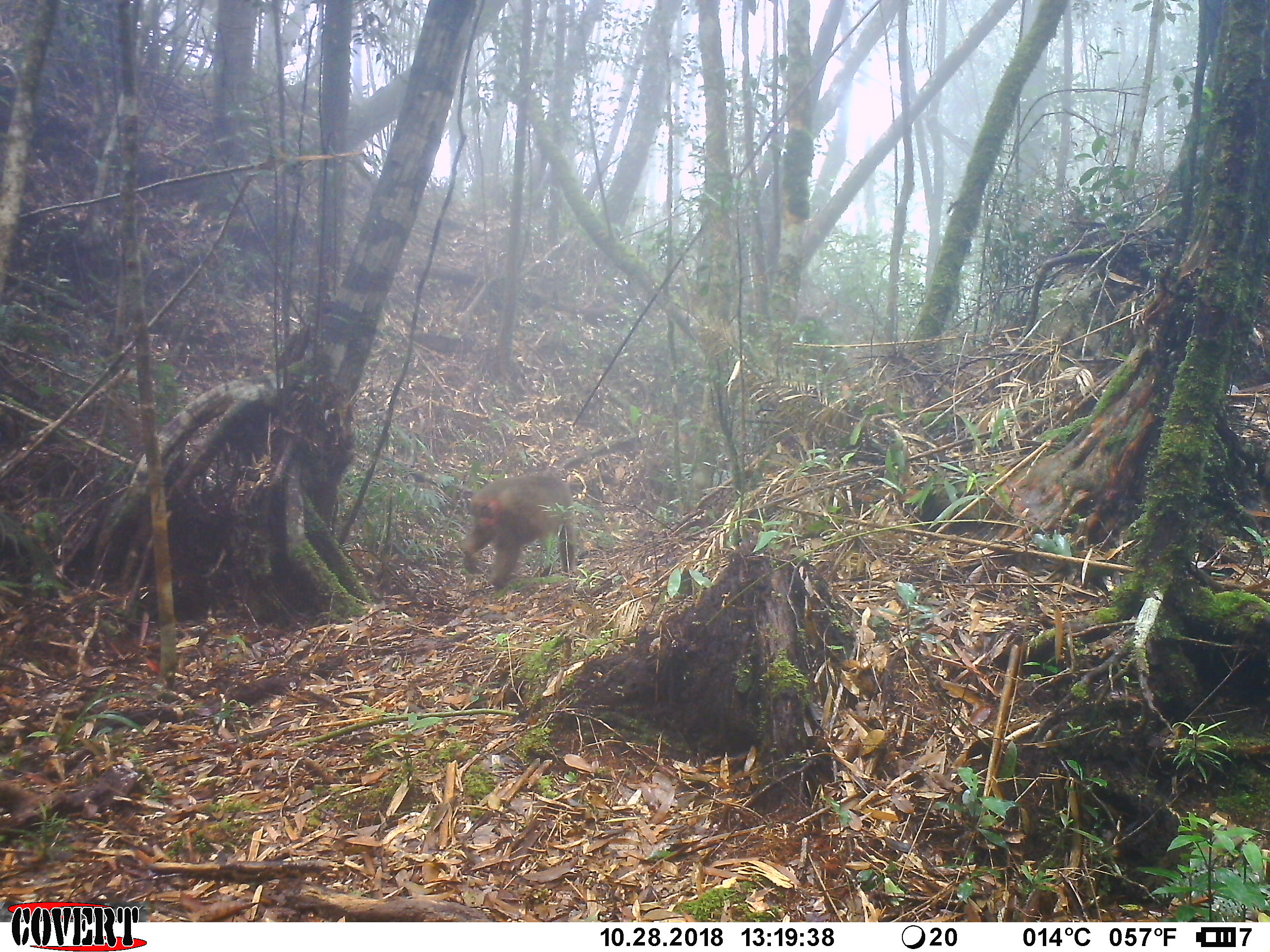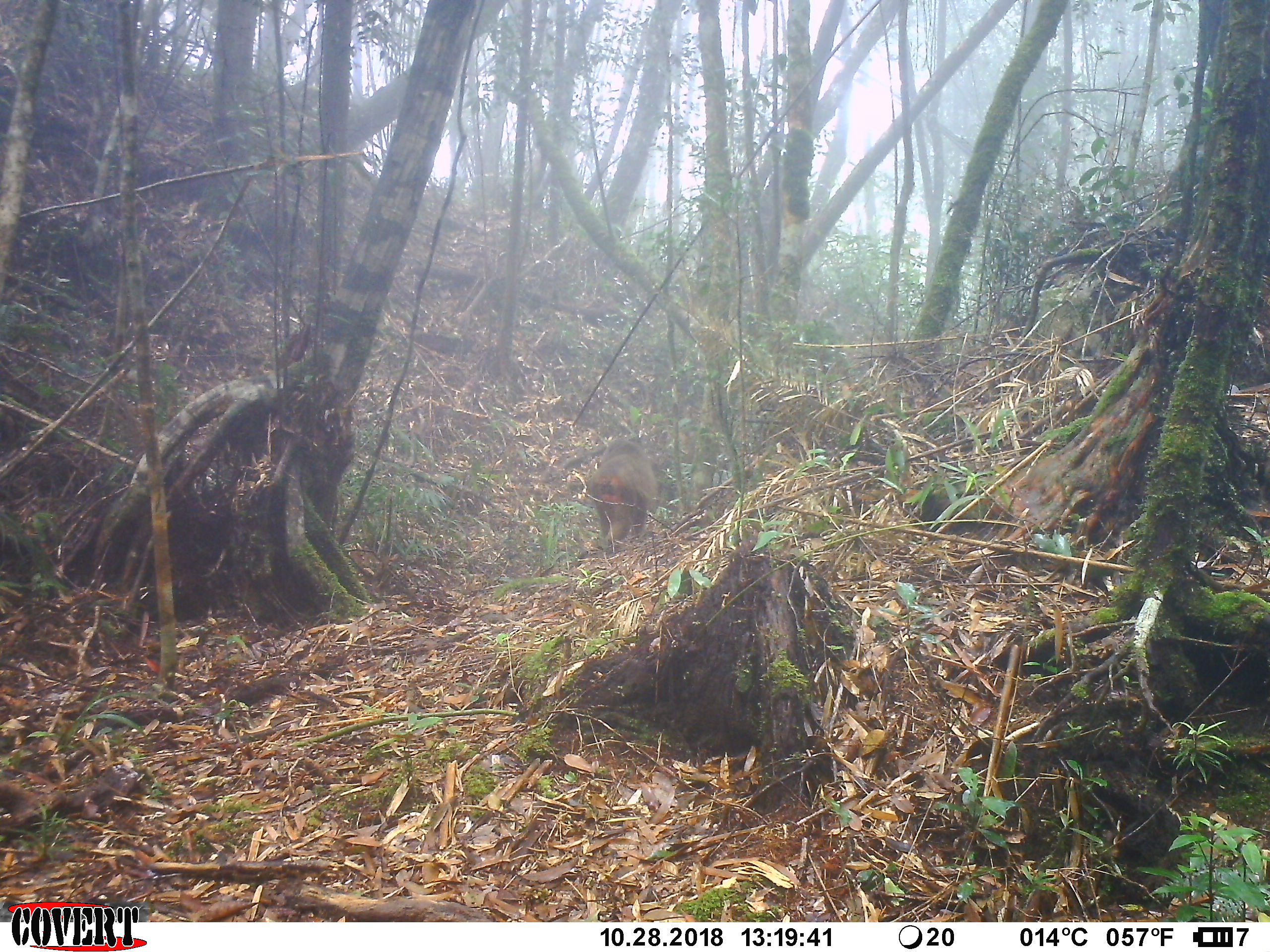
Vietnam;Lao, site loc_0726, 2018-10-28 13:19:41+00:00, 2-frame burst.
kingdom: Animalia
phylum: Chordata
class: Mammalia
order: Primates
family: Cercopithecidae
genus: Macaca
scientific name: Macaca arctoides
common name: stump-tailed macaque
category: stump tailed macaque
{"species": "stump tailed macaque (stump-tailed macaque) (Macaca arctoides)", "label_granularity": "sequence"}